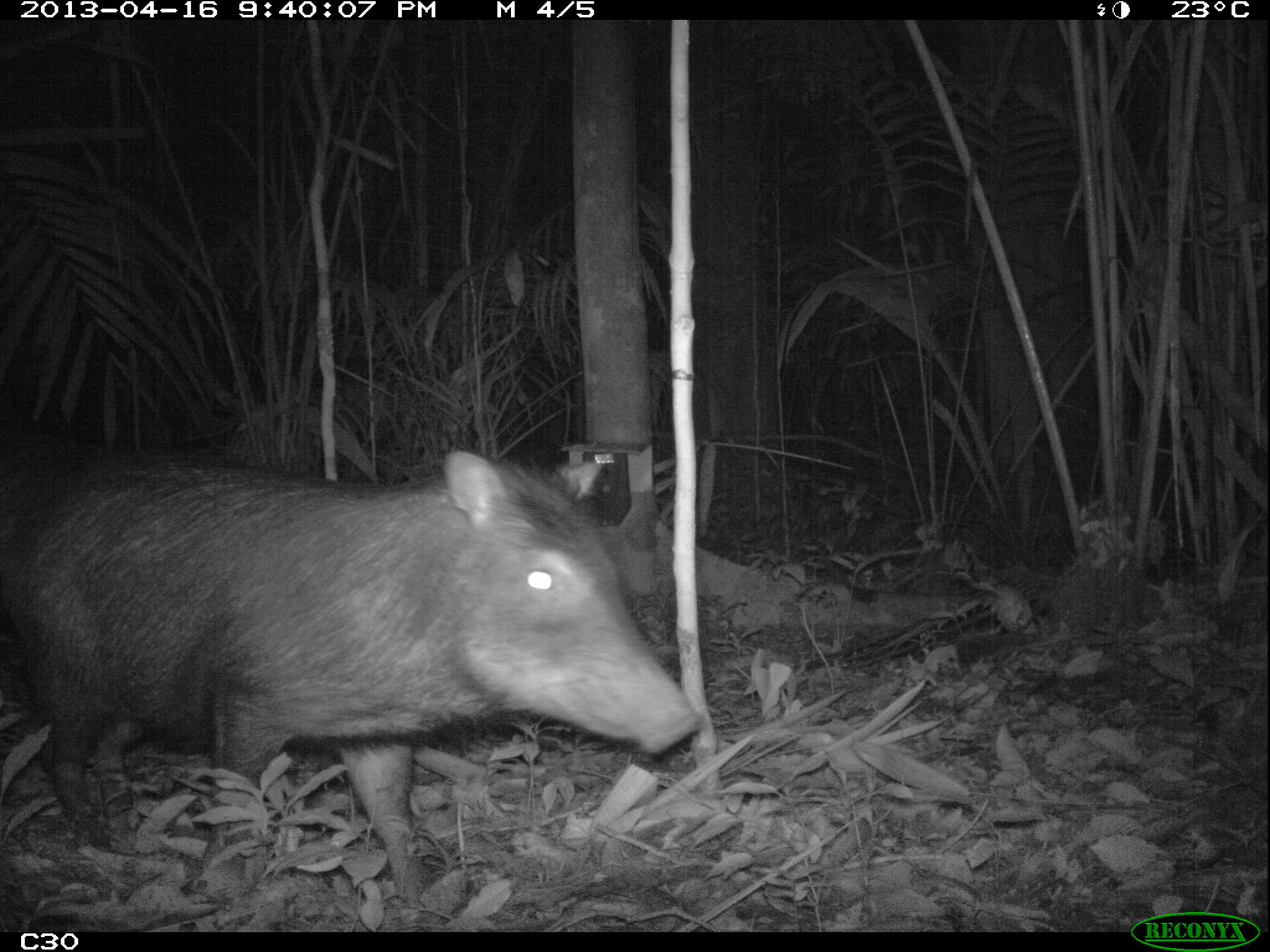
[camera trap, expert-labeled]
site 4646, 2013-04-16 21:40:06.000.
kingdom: Animalia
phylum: Chordata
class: Mammalia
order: Artiodactyla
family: Tayassuidae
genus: Tayassu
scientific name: Tayassu pecari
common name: white-lipped peccary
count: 5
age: adult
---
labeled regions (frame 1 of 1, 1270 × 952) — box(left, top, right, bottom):
tayassu pecari: box(11, 448, 706, 914)